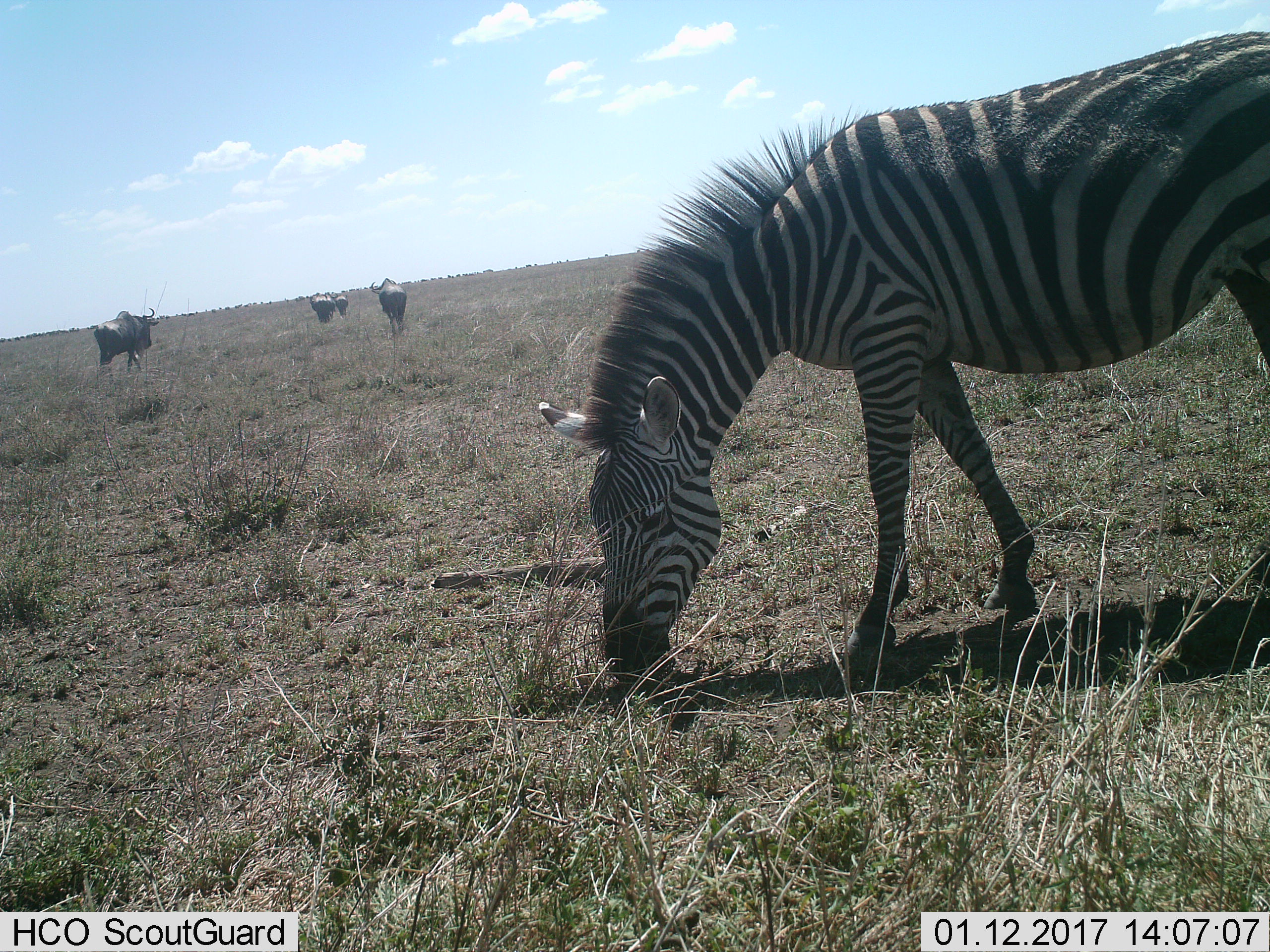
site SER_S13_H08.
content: unidentified animal